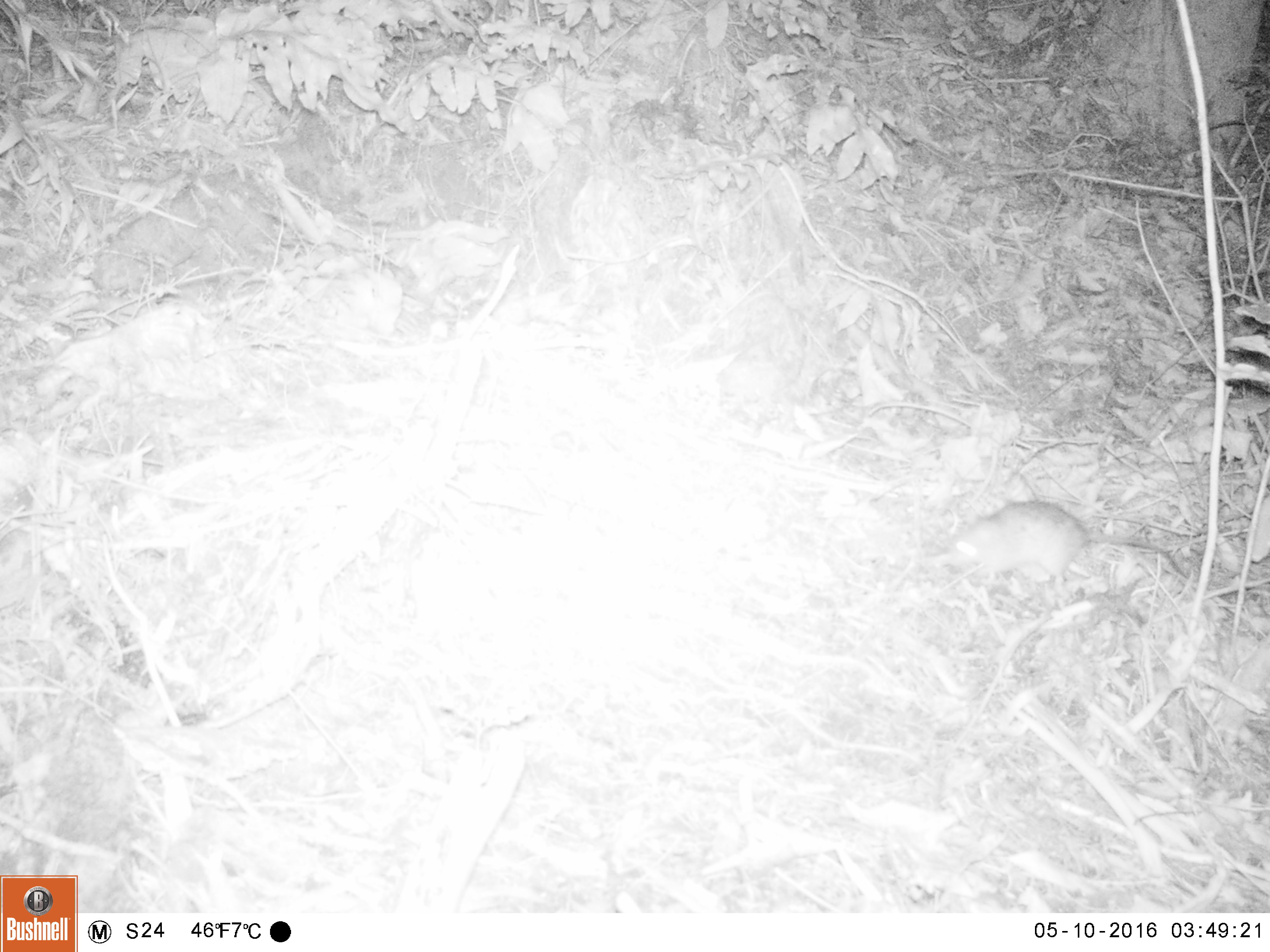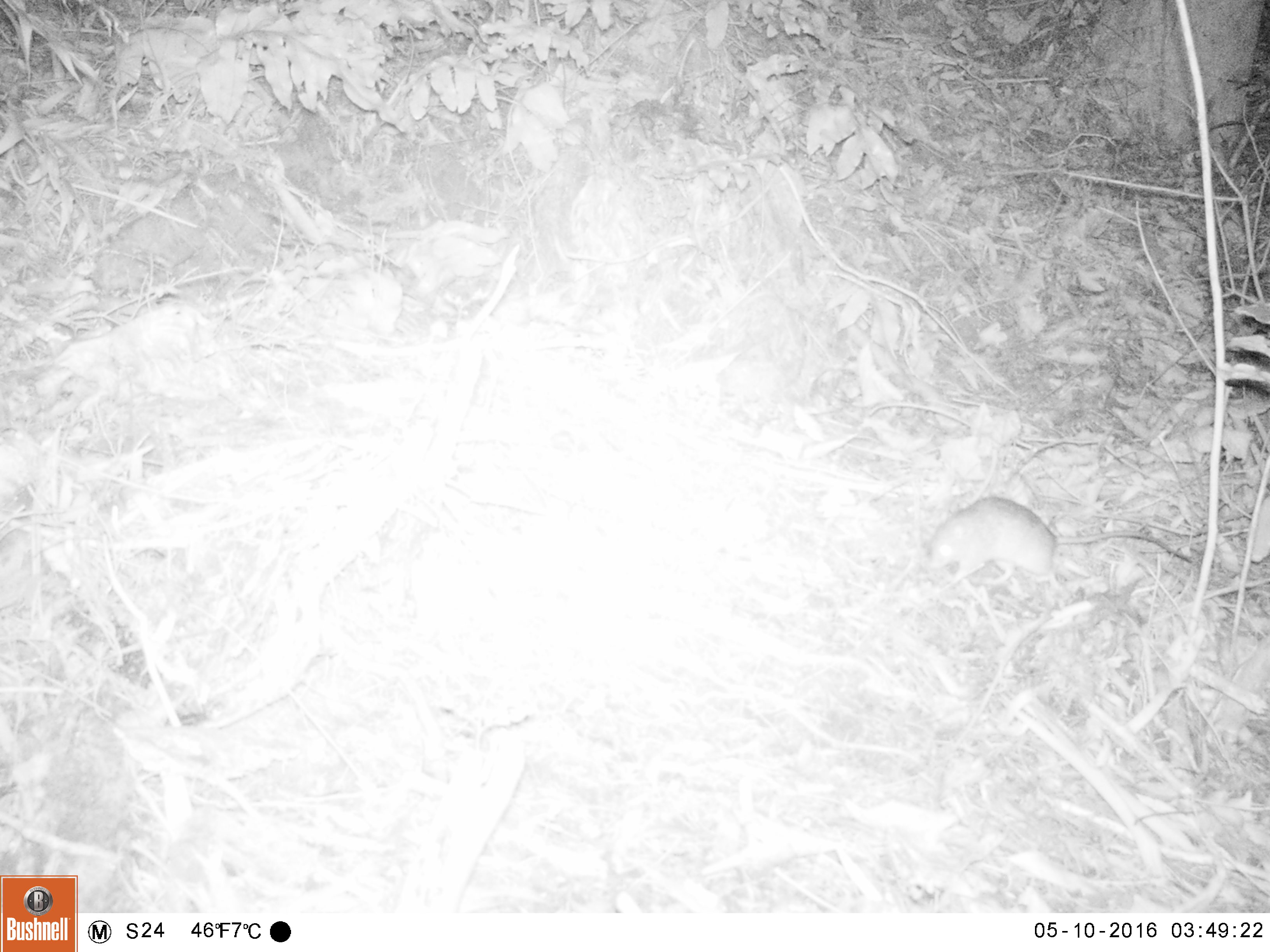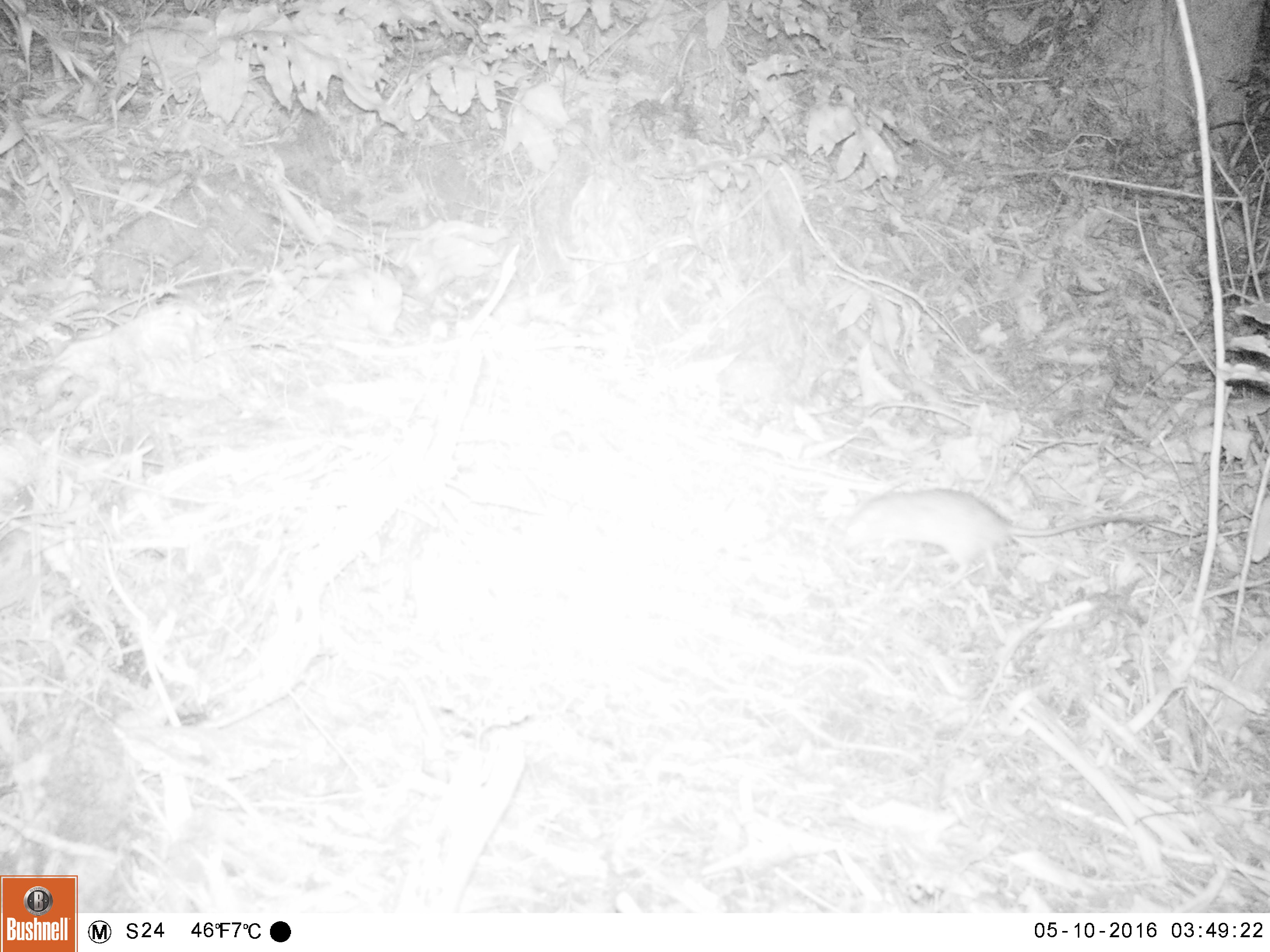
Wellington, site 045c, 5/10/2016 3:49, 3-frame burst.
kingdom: Animalia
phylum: Chordata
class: Mammalia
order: Rodentia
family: Muridae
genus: Rattus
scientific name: Rattus norvegicus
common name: norway rat